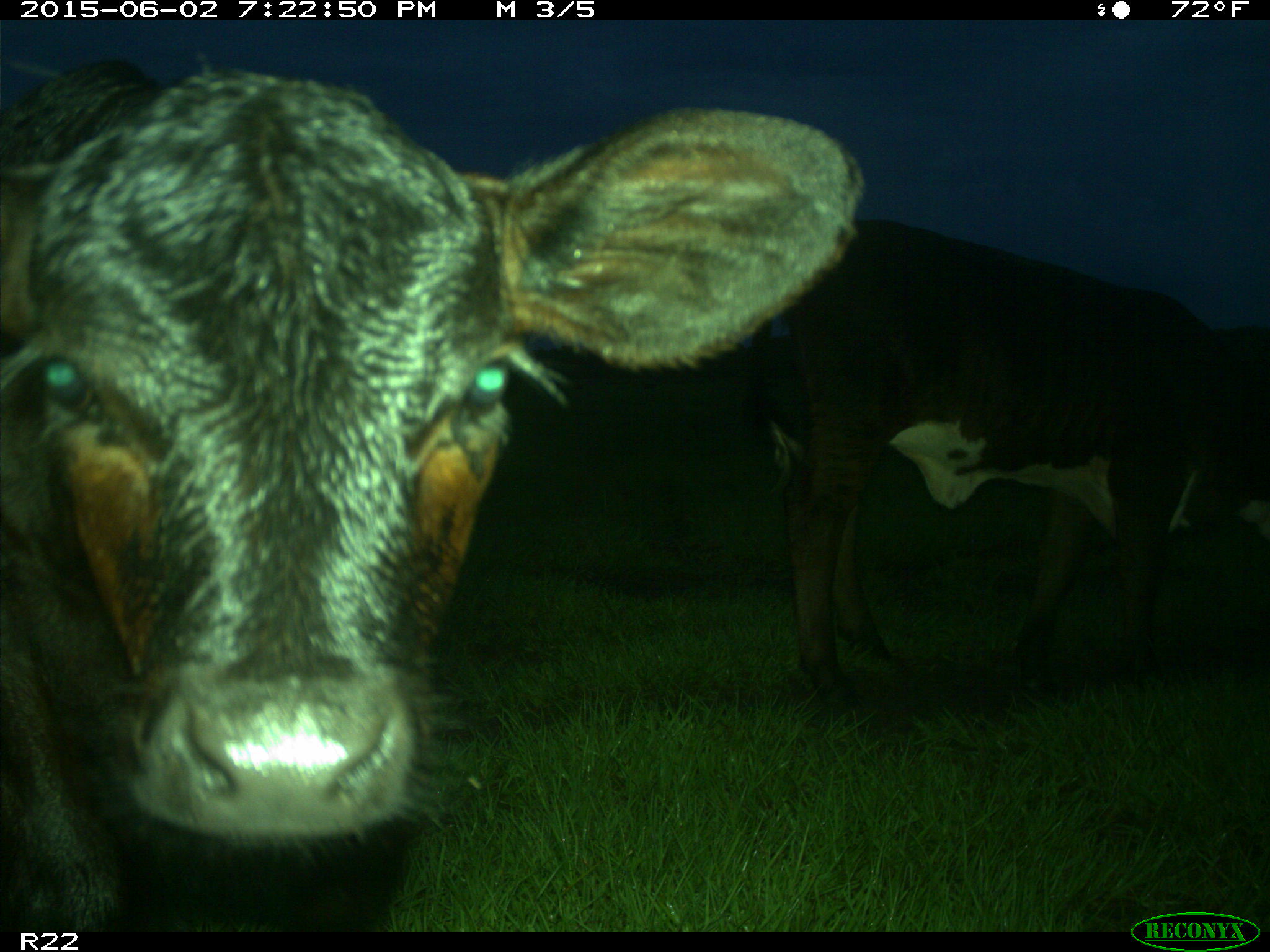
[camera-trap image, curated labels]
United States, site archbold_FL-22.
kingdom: Animalia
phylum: Chordata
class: Mammalia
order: Artiodactyla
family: Bovidae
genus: Bos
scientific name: Bos taurus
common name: domestic cow